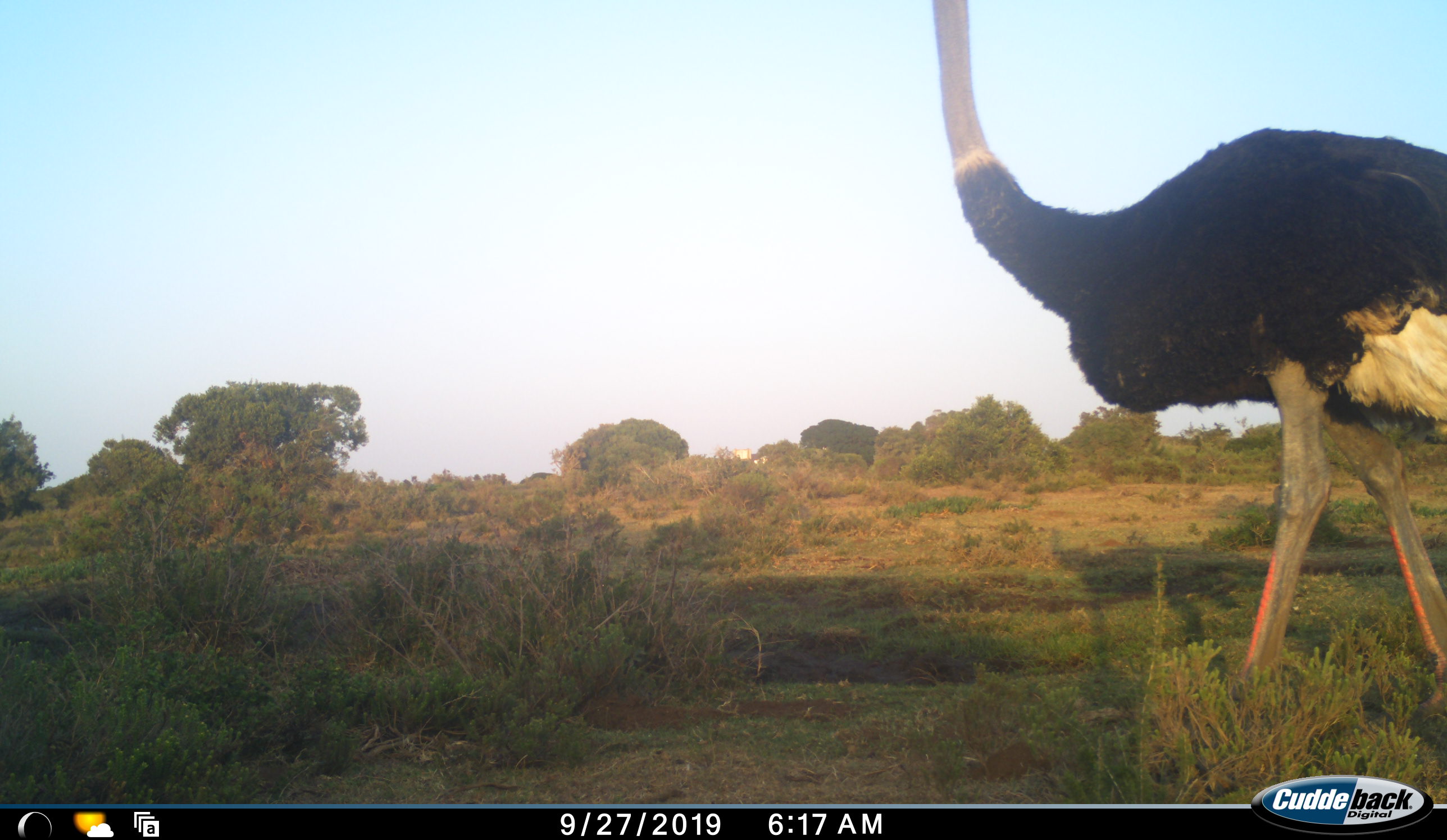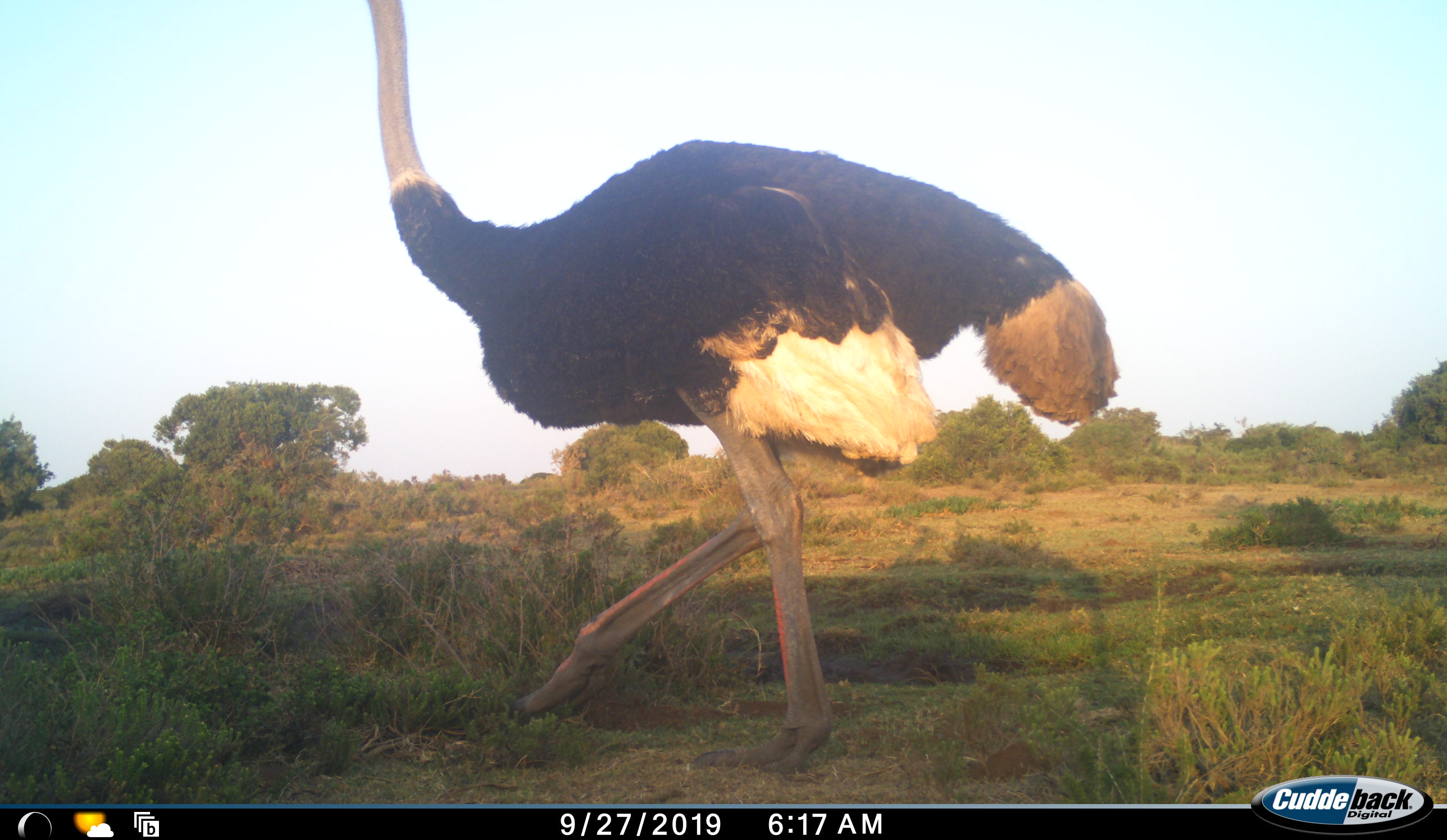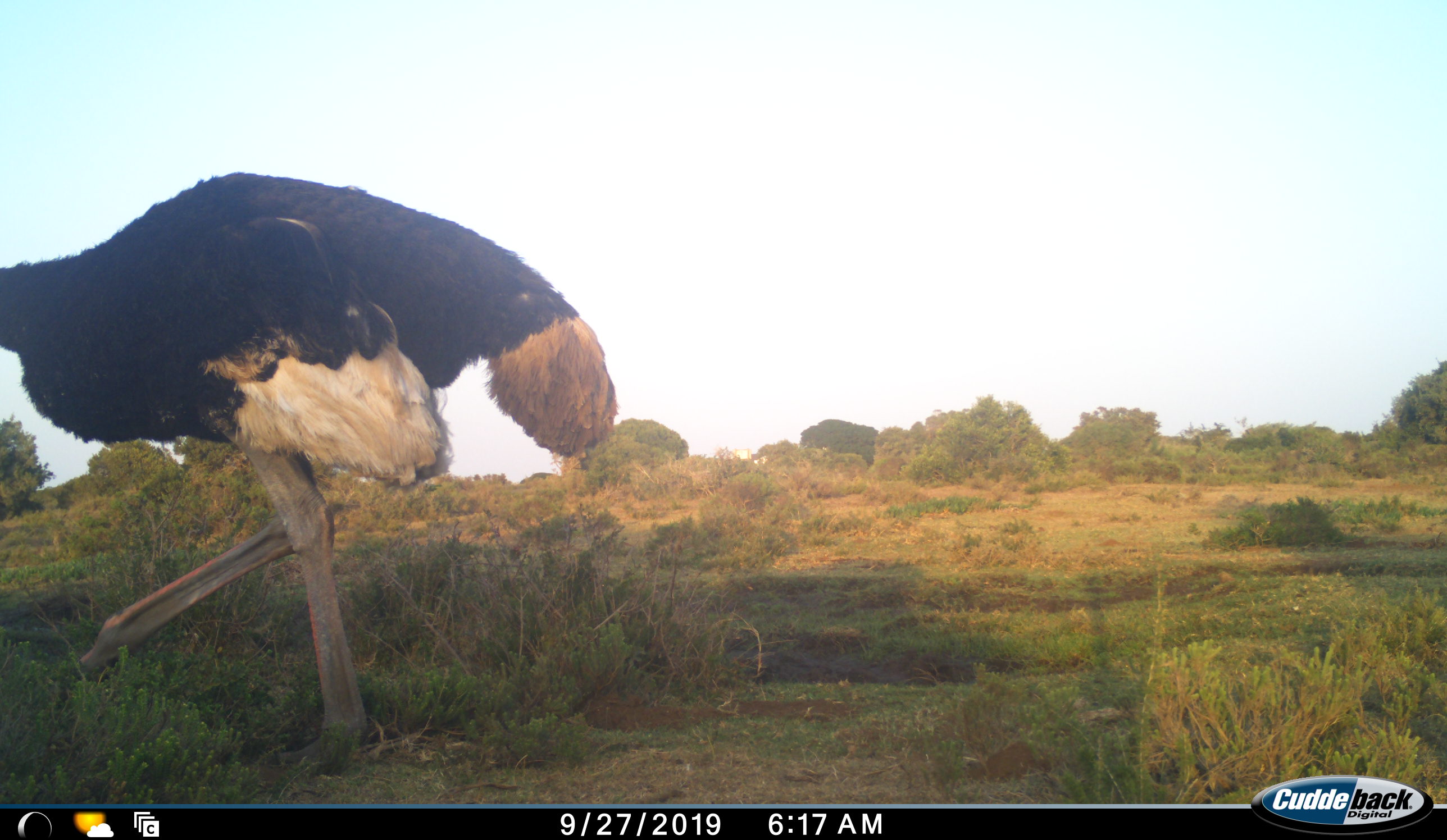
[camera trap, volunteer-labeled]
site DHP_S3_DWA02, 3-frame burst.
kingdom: Animalia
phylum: Chordata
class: Aves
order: Struthioniformes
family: Struthionidae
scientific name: Struthionidae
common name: ostrich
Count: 1.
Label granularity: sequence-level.